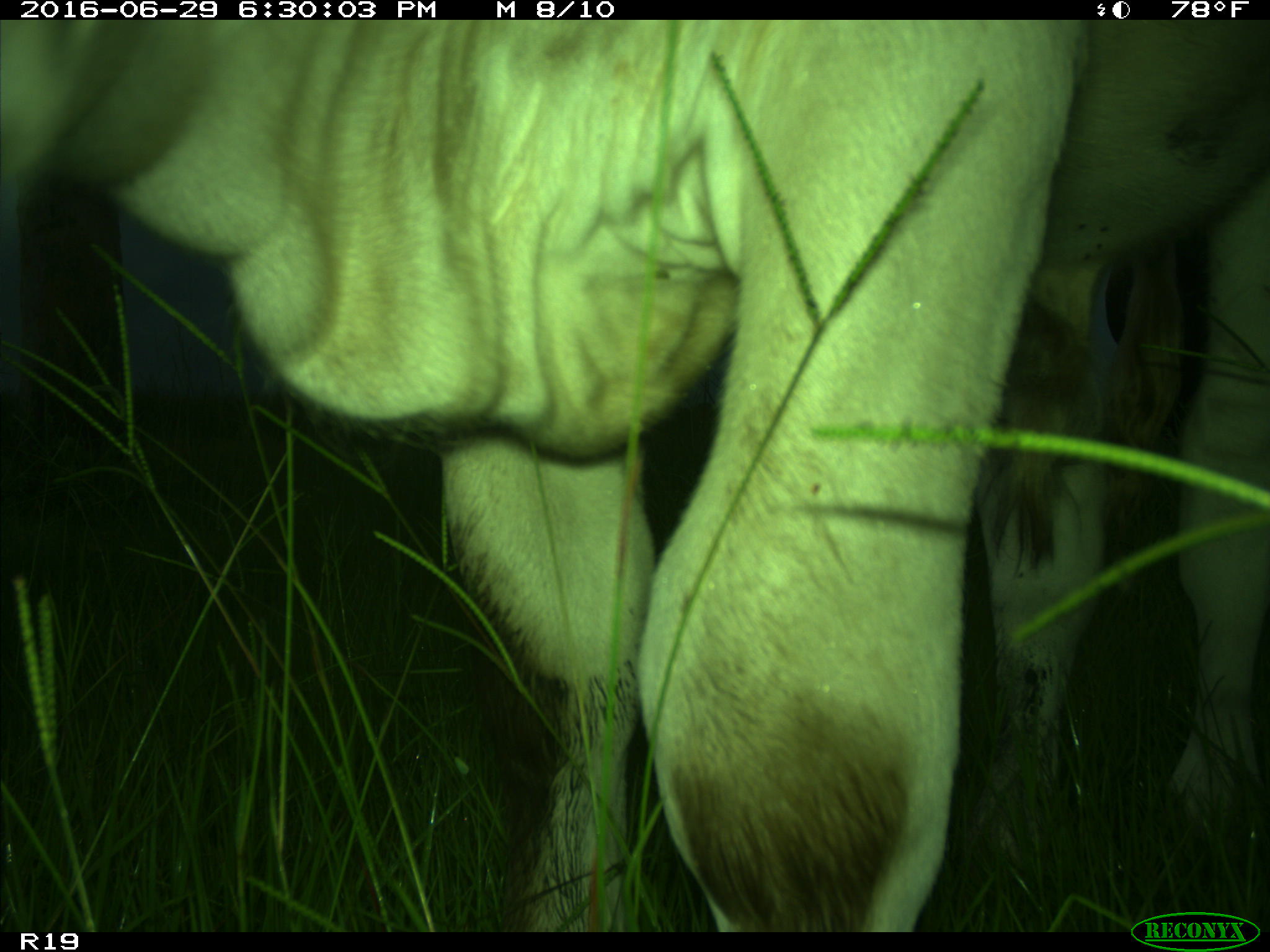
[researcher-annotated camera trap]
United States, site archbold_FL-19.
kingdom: Animalia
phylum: Chordata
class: Mammalia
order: Artiodactyla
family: Bovidae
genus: Bos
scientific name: Bos taurus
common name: domestic cow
Bos taurus (domestic cow).